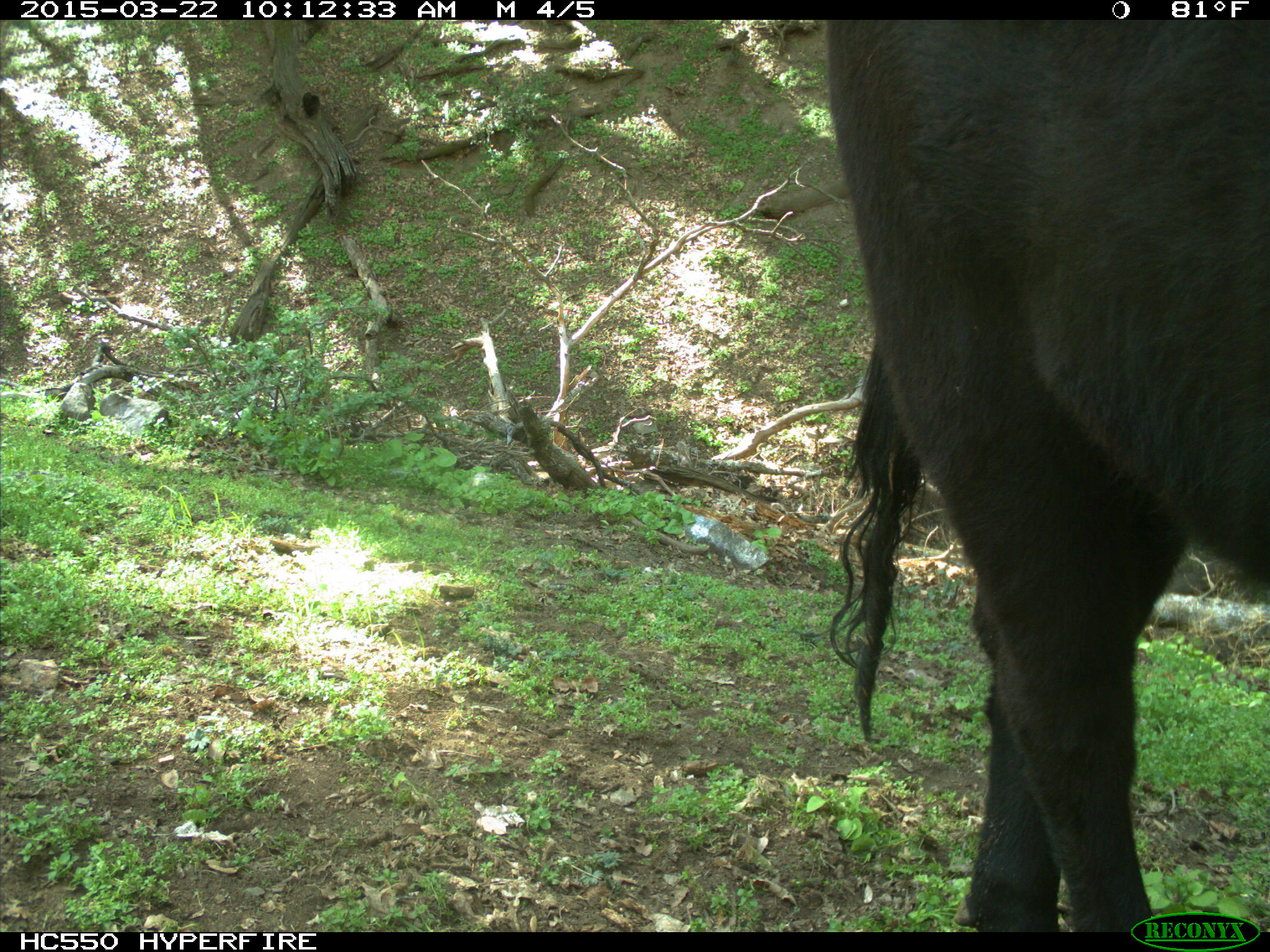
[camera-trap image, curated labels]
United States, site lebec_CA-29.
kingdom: Animalia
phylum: Chordata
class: Mammalia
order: Artiodactyla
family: Bovidae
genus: Bos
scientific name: Bos taurus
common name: domestic cow